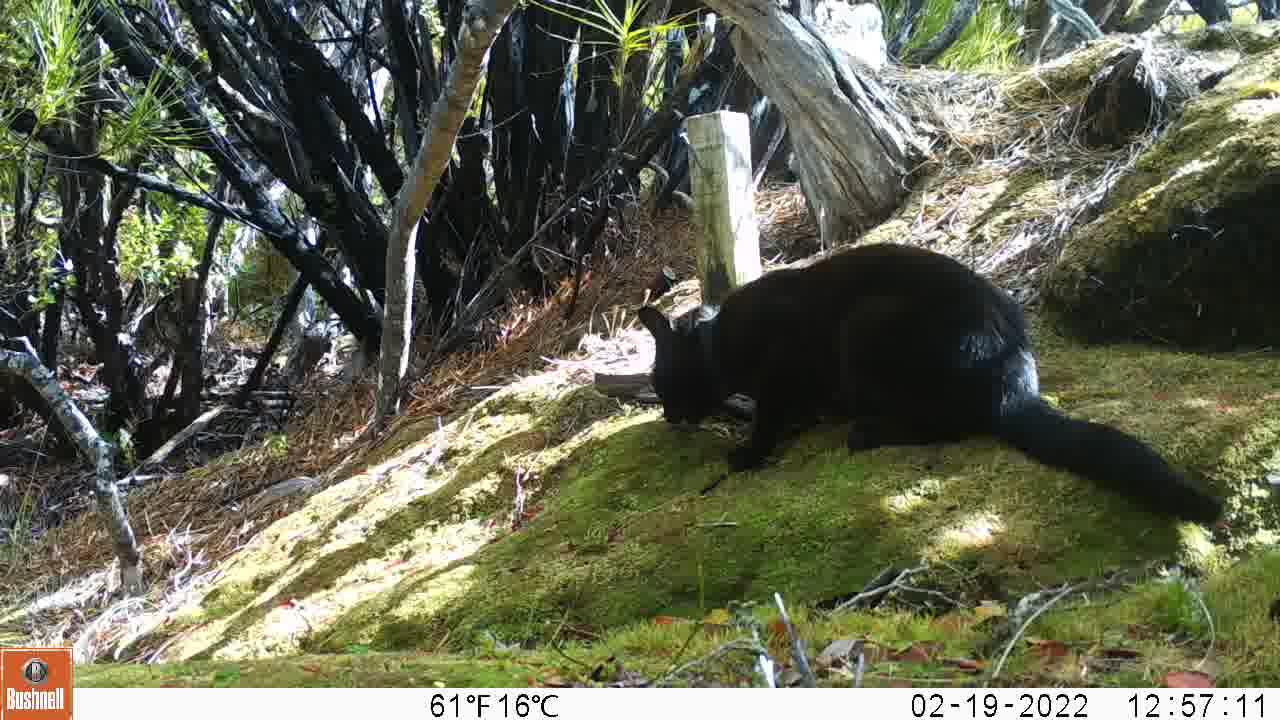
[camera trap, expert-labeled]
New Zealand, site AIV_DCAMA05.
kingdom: Animalia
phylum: Chordata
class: Mammalia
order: Carnivora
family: Felidae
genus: Felis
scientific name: Felis catus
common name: domestic cat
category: cat